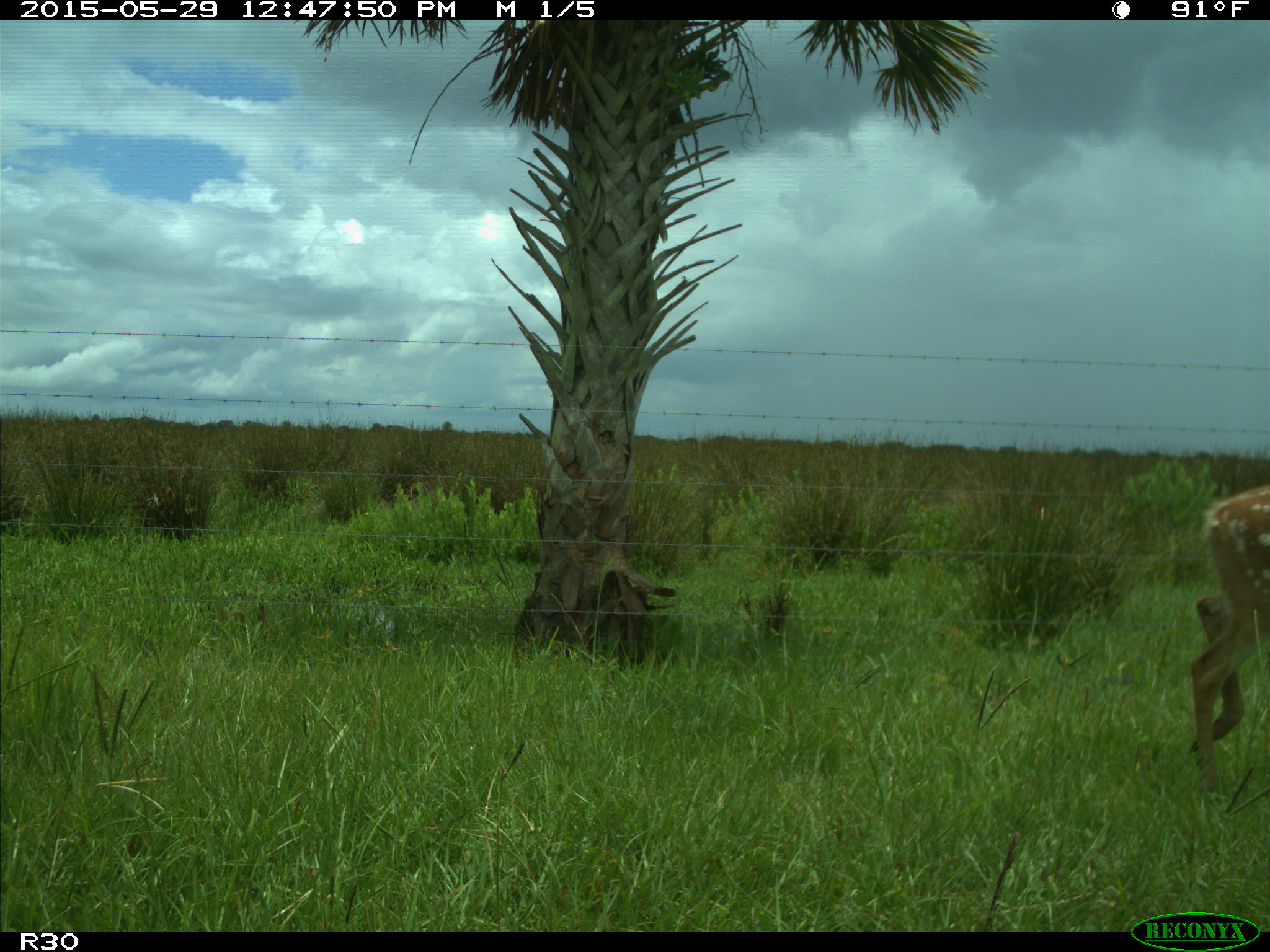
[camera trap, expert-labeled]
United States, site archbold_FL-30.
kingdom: Animalia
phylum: Chordata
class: Mammalia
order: Artiodactyla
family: Cervidae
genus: Odocoileus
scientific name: Odocoileus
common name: deer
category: unidentified deer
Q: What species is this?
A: Unidentified deer (deer) (Odocoileus).